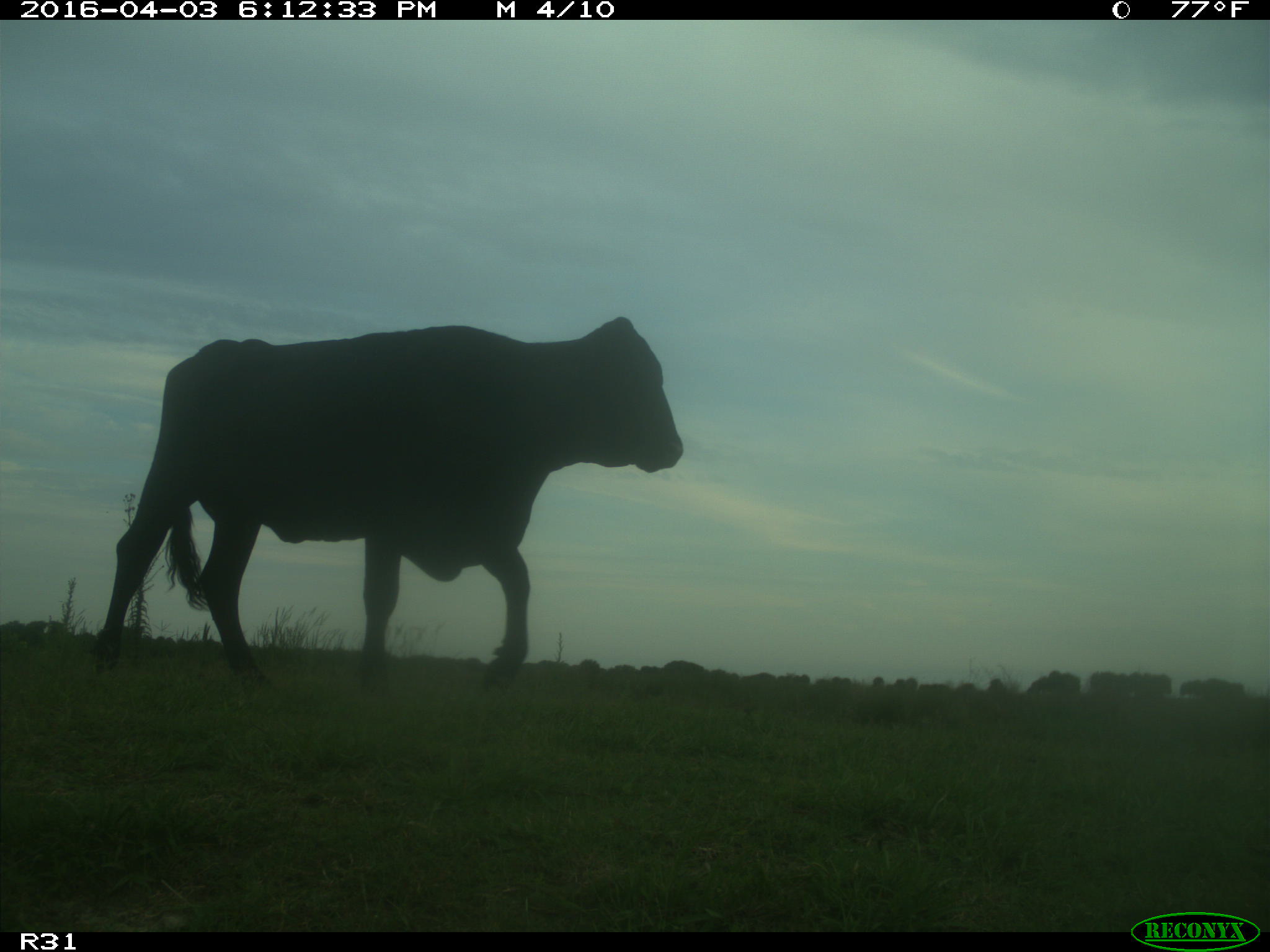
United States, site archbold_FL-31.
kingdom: Animalia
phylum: Chordata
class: Mammalia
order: Artiodactyla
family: Bovidae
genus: Bos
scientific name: Bos taurus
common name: domestic cow